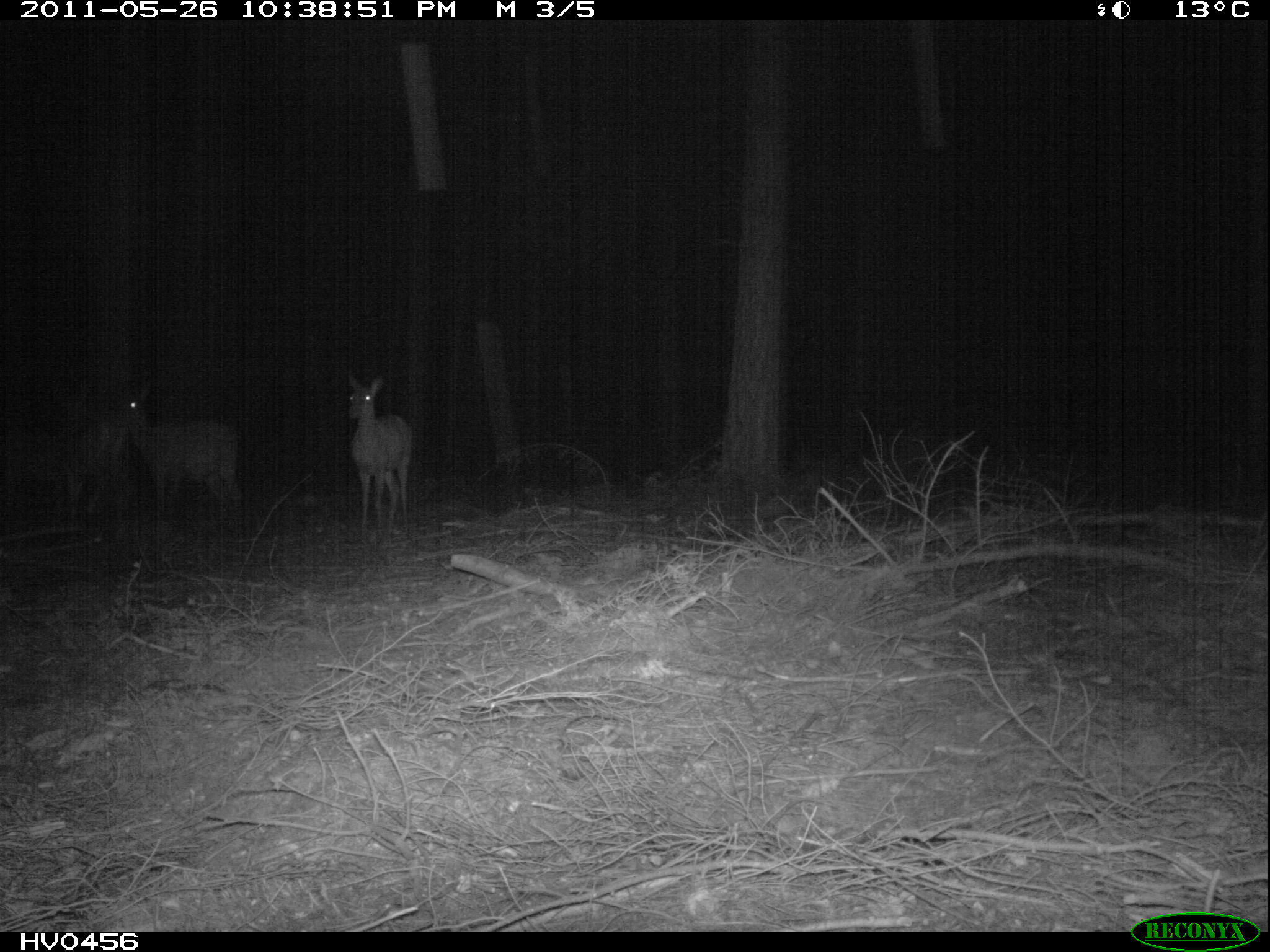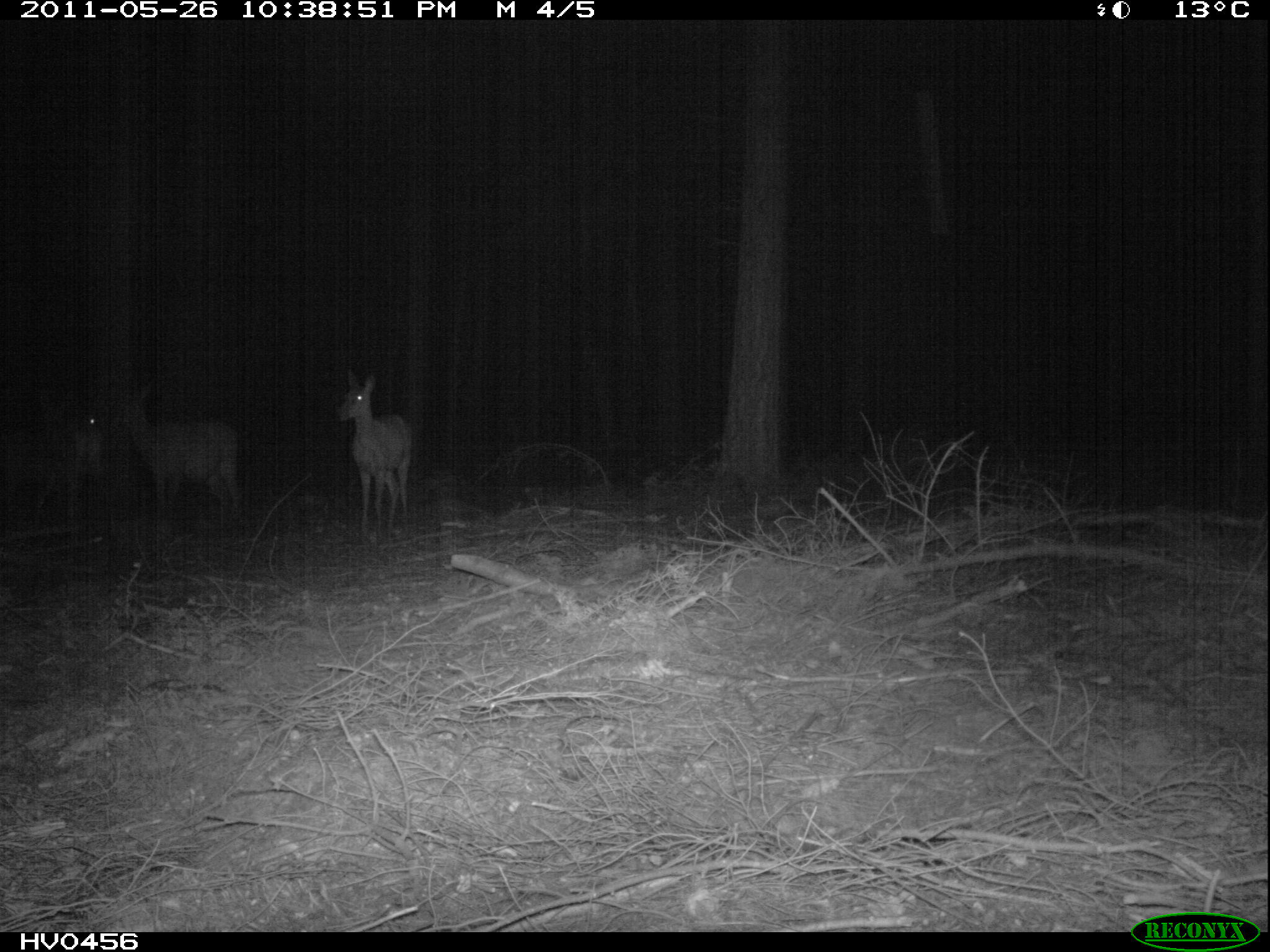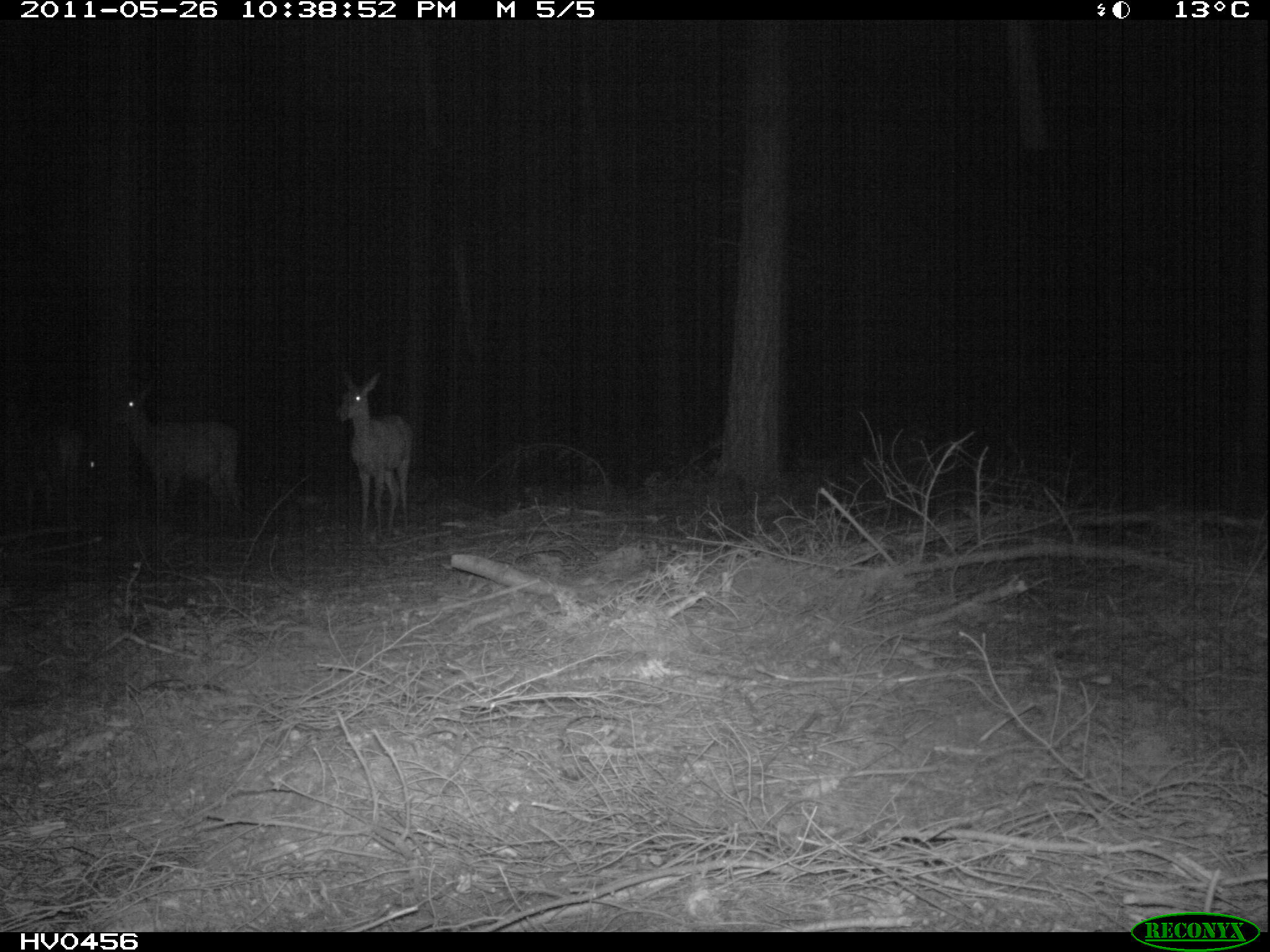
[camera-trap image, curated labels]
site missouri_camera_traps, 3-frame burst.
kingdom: Animalia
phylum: Chordata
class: Mammalia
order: Artiodactyla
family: Cervidae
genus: Cervus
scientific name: Cervus elaphus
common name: red deer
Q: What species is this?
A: Red deer (Cervus elaphus).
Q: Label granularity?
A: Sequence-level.